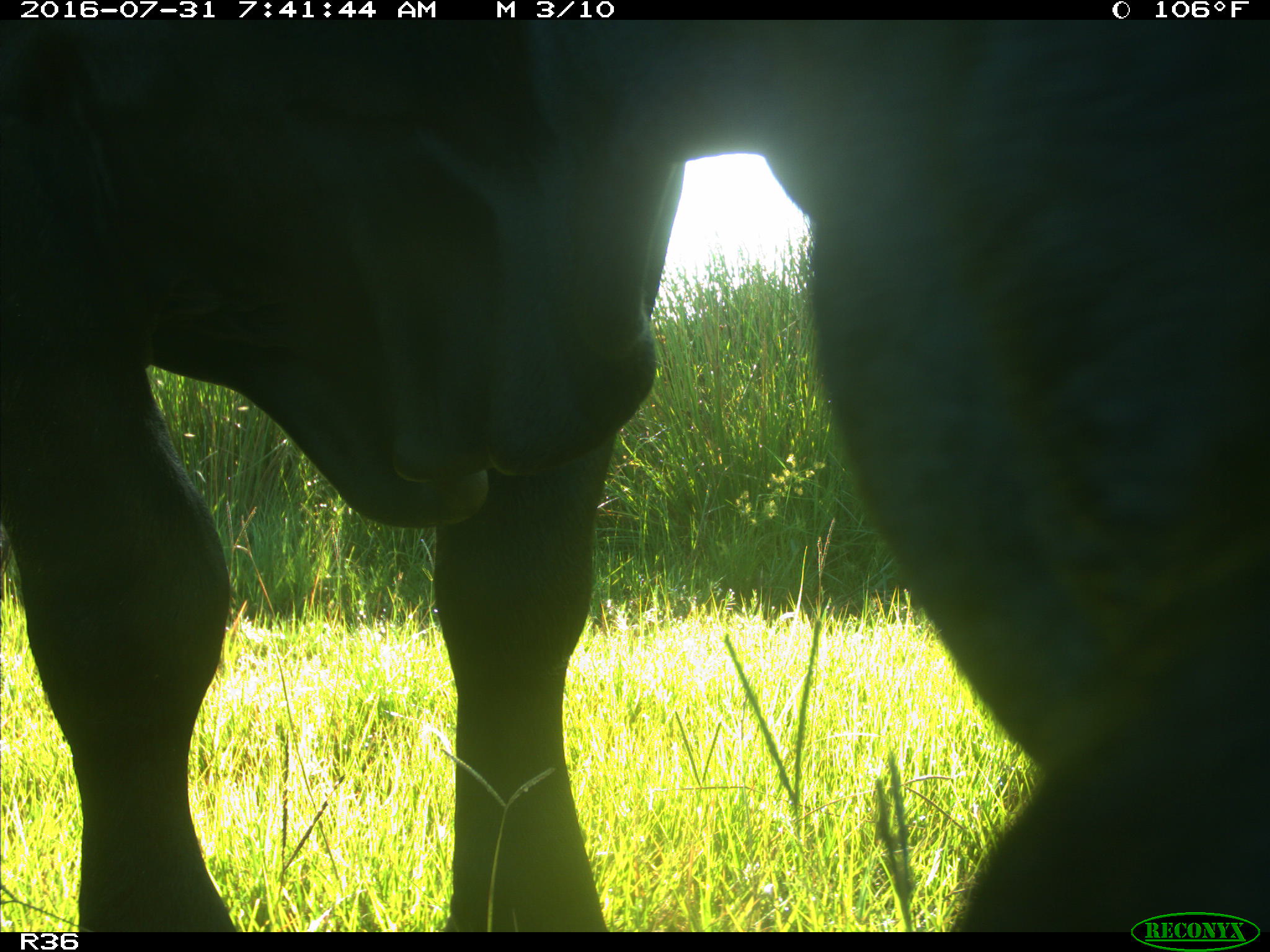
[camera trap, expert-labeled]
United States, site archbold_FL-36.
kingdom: Animalia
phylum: Chordata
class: Mammalia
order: Artiodactyla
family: Bovidae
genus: Bos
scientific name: Bos taurus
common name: domestic cow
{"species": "Bos taurus (domestic cow)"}